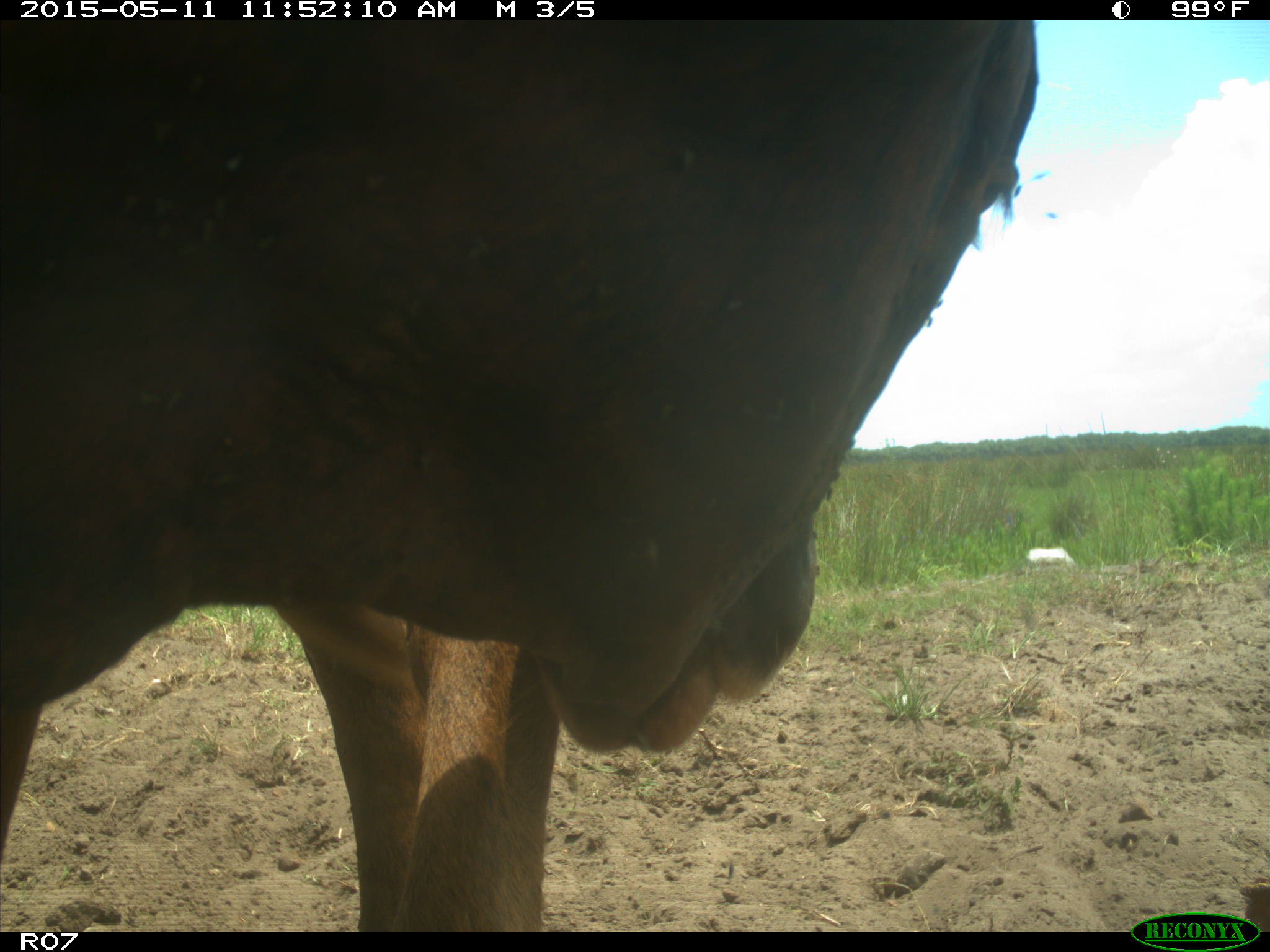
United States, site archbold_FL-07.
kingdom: Animalia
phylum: Chordata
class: Mammalia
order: Artiodactyla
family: Bovidae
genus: Bos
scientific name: Bos taurus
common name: domestic cow